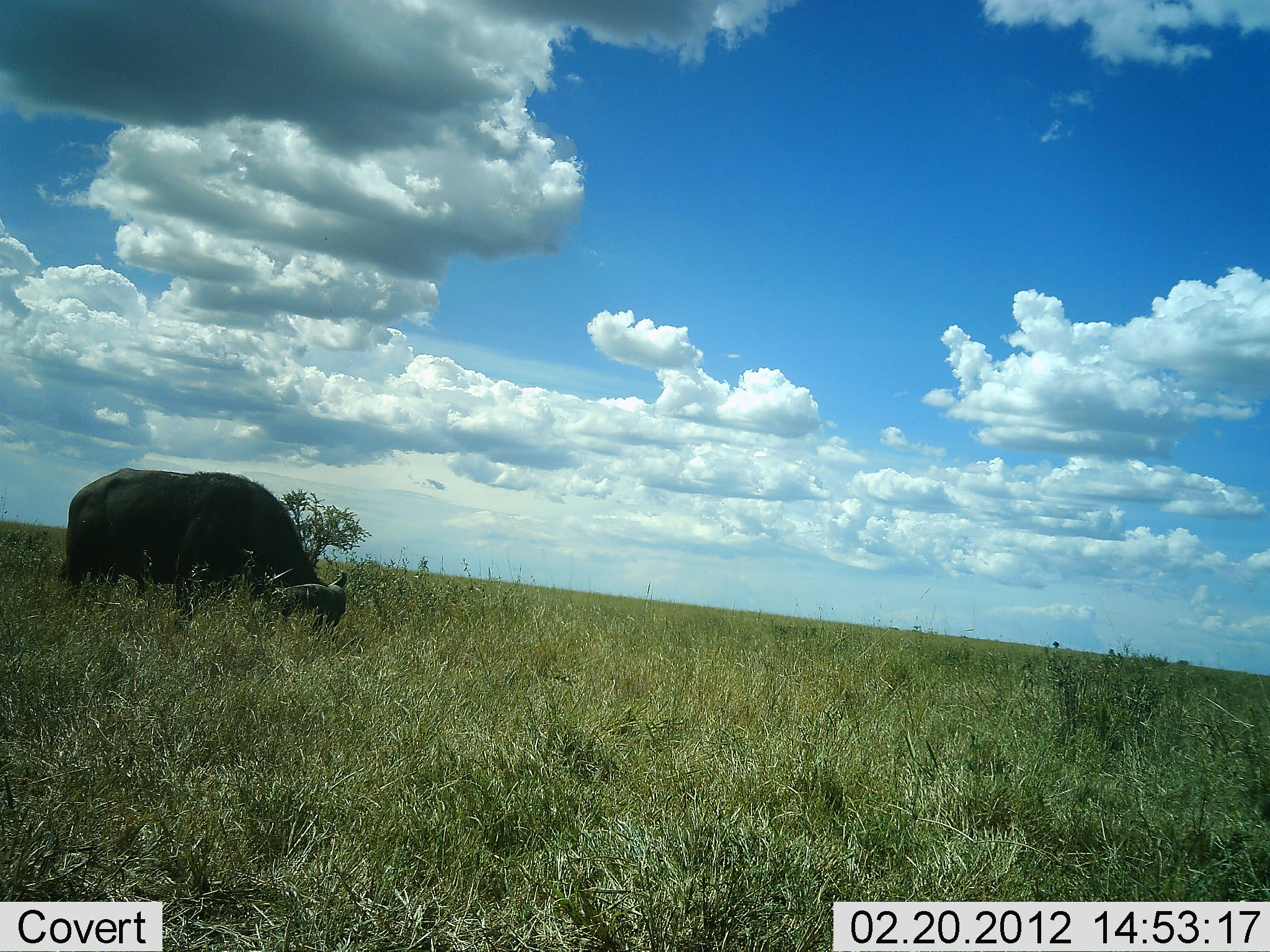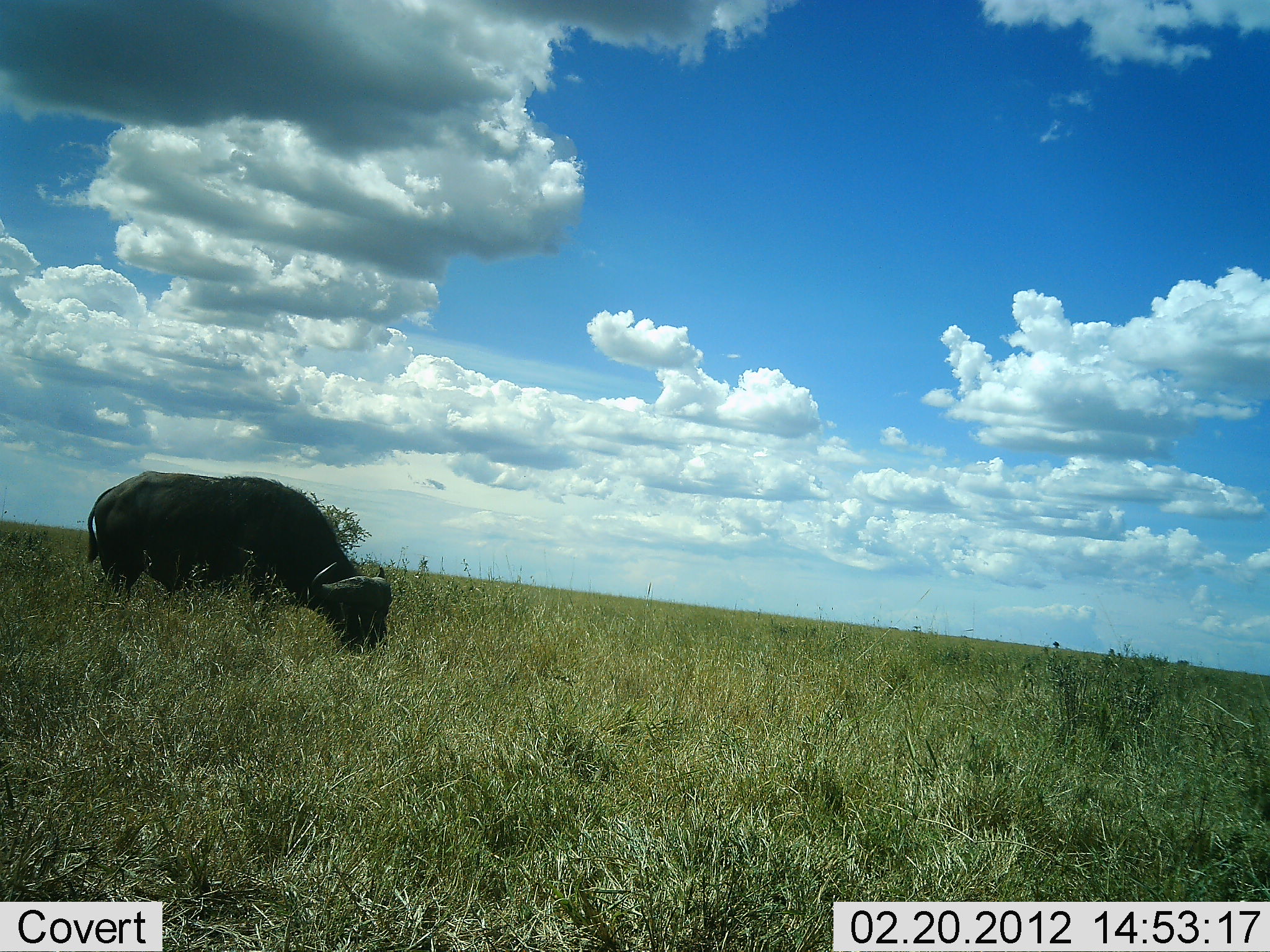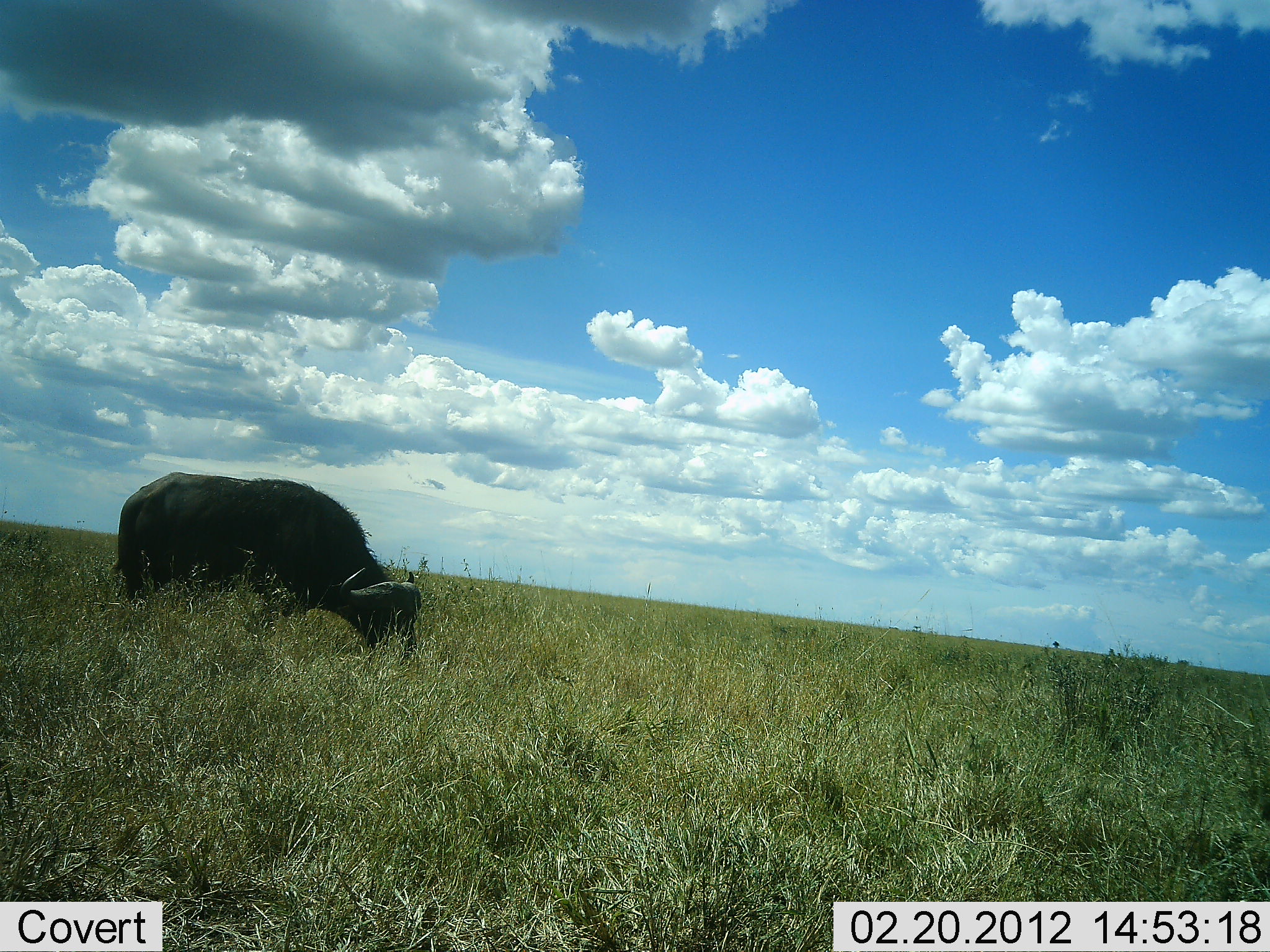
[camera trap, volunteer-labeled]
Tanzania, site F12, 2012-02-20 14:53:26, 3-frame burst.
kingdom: Animalia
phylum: Chordata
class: Mammalia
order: Artiodactyla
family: Bovidae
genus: Syncerus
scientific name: Syncerus caffer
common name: cape buffalo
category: buffalo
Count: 1.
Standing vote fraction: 5%.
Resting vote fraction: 0%.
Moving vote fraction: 50%.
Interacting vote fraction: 0%.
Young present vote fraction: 0%.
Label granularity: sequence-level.